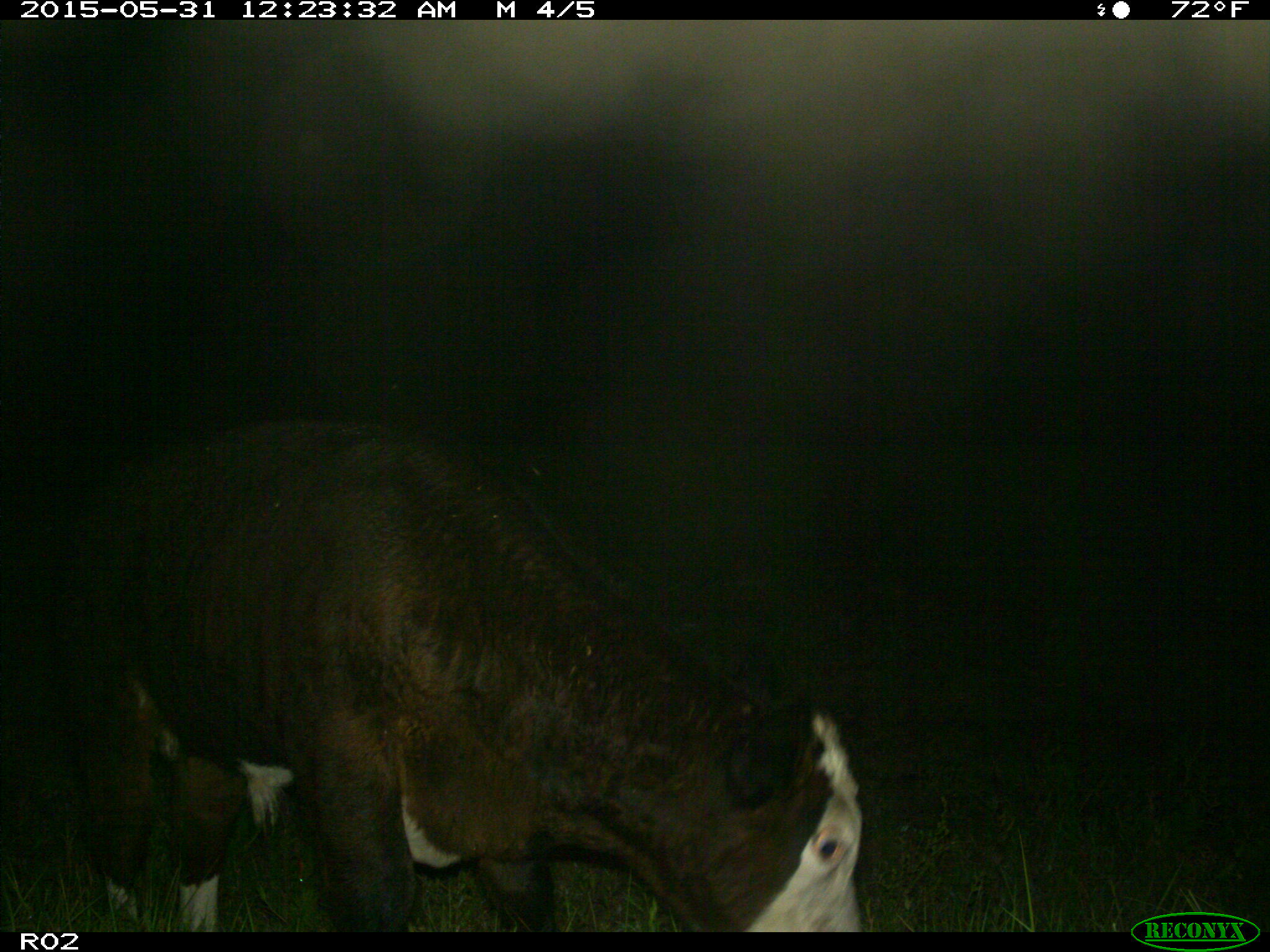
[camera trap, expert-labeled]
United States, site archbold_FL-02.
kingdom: Animalia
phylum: Chordata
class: Mammalia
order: Artiodactyla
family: Bovidae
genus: Bos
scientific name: Bos taurus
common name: domestic cow